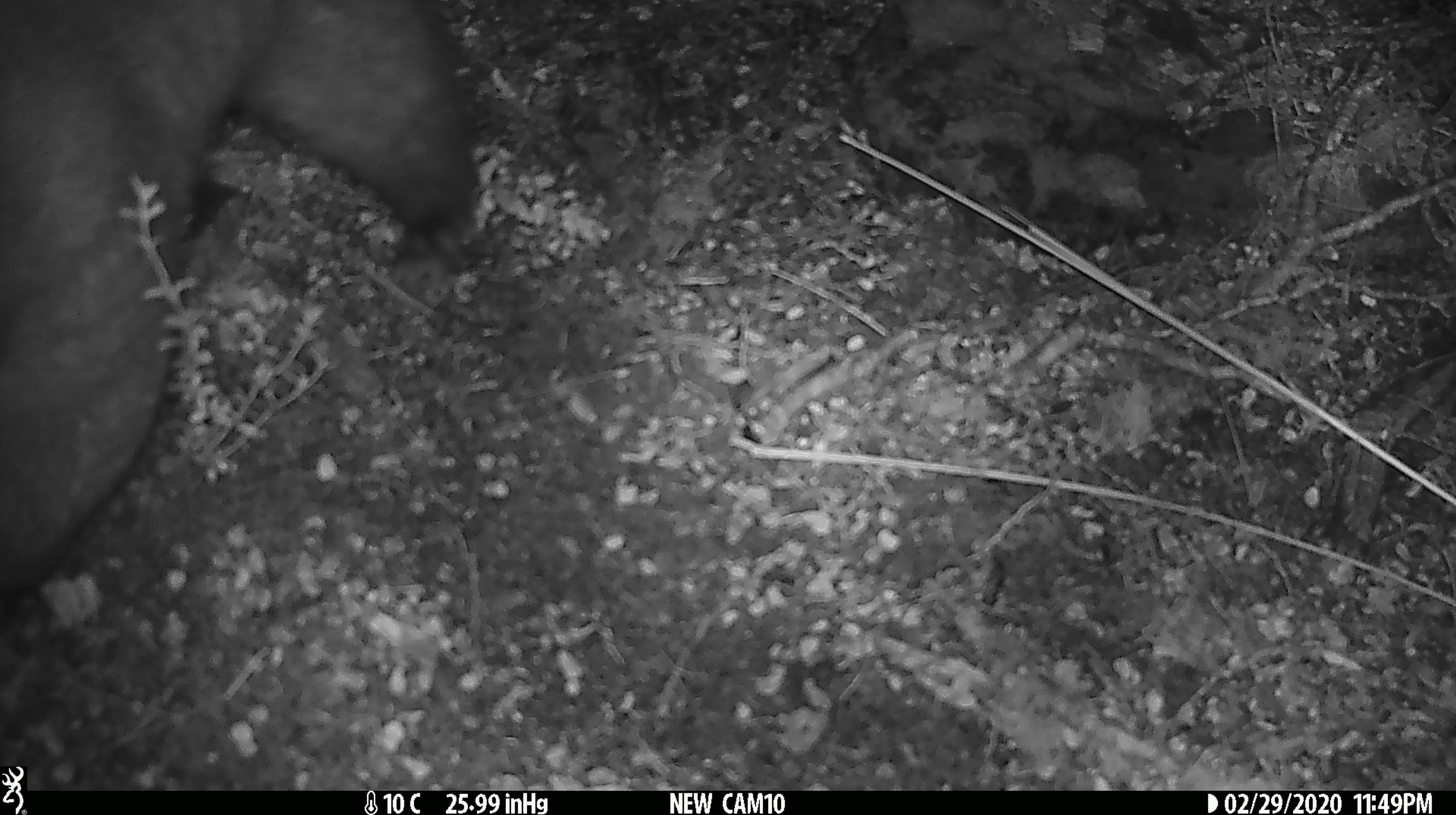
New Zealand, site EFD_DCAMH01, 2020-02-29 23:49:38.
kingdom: Animalia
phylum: Chordata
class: Mammalia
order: Diprotodontia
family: Phalangeridae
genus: Trichosurus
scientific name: Trichosurus vulpecula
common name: common brushtail possum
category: possum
Possum (common brushtail possum) (Trichosurus vulpecula).